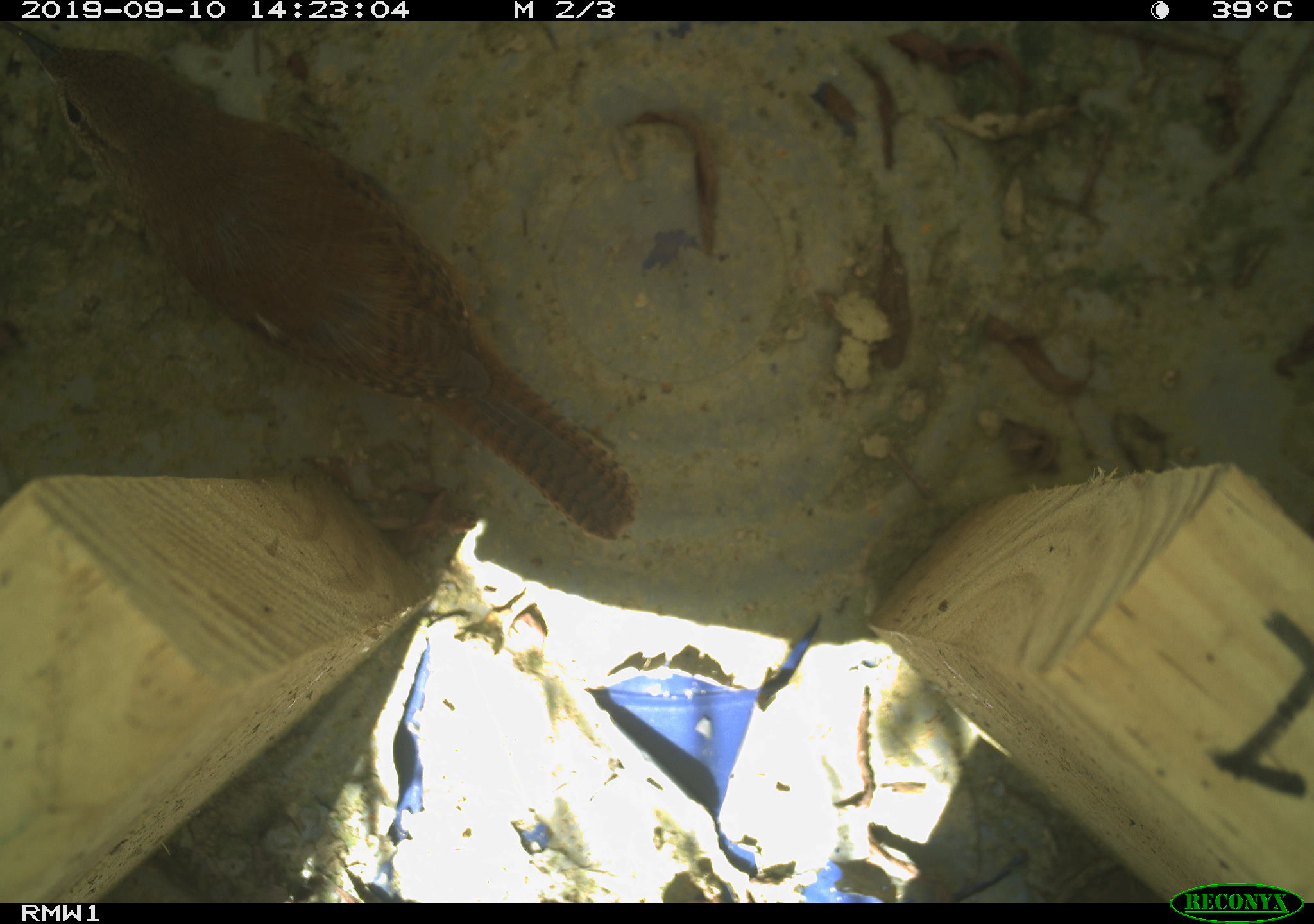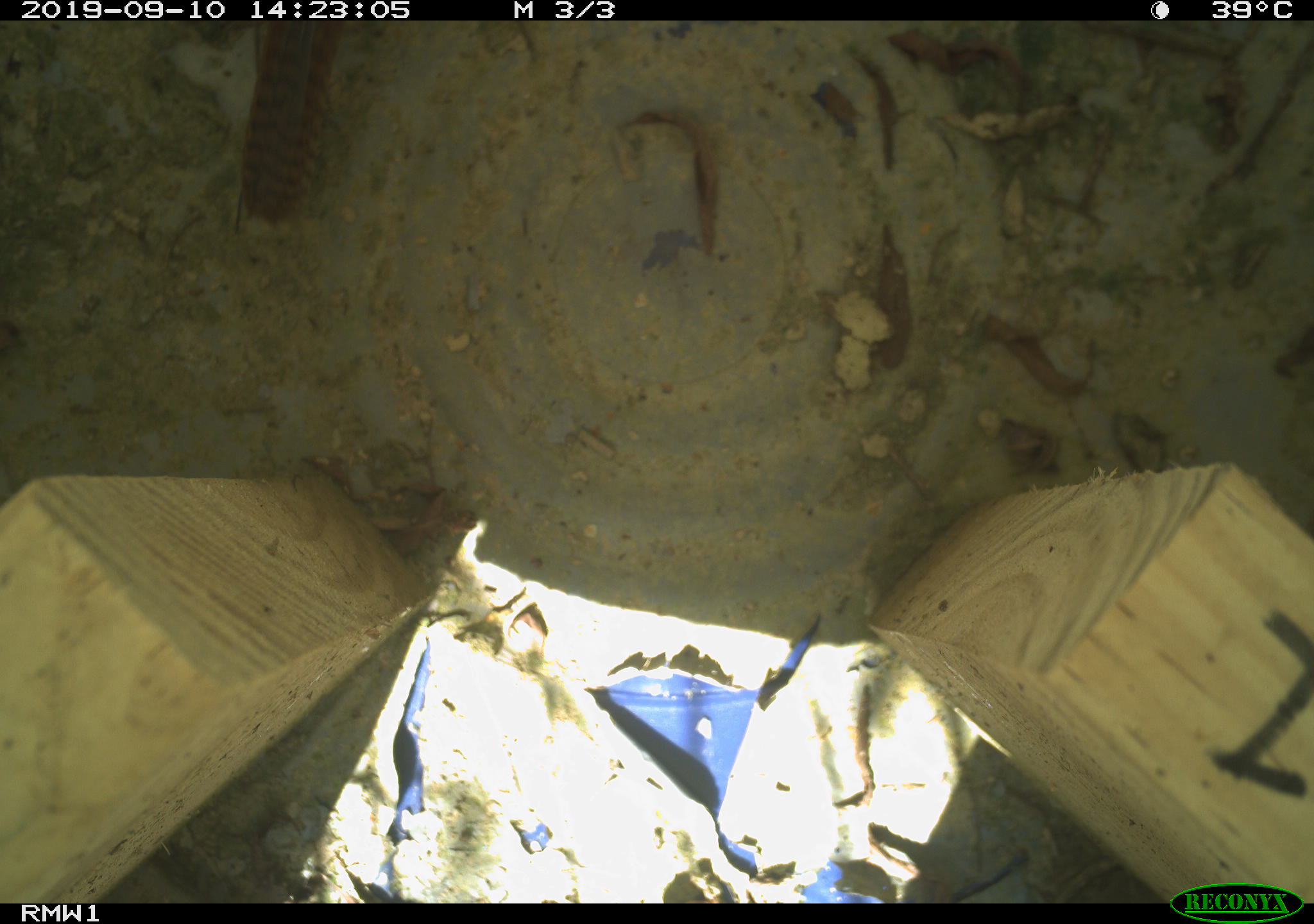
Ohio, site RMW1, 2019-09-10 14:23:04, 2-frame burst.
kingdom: Animalia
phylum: Chordata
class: Aves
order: Passeriformes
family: Troglodytidae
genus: Troglodytes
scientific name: Troglodytes aedon aedon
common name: northern house wren